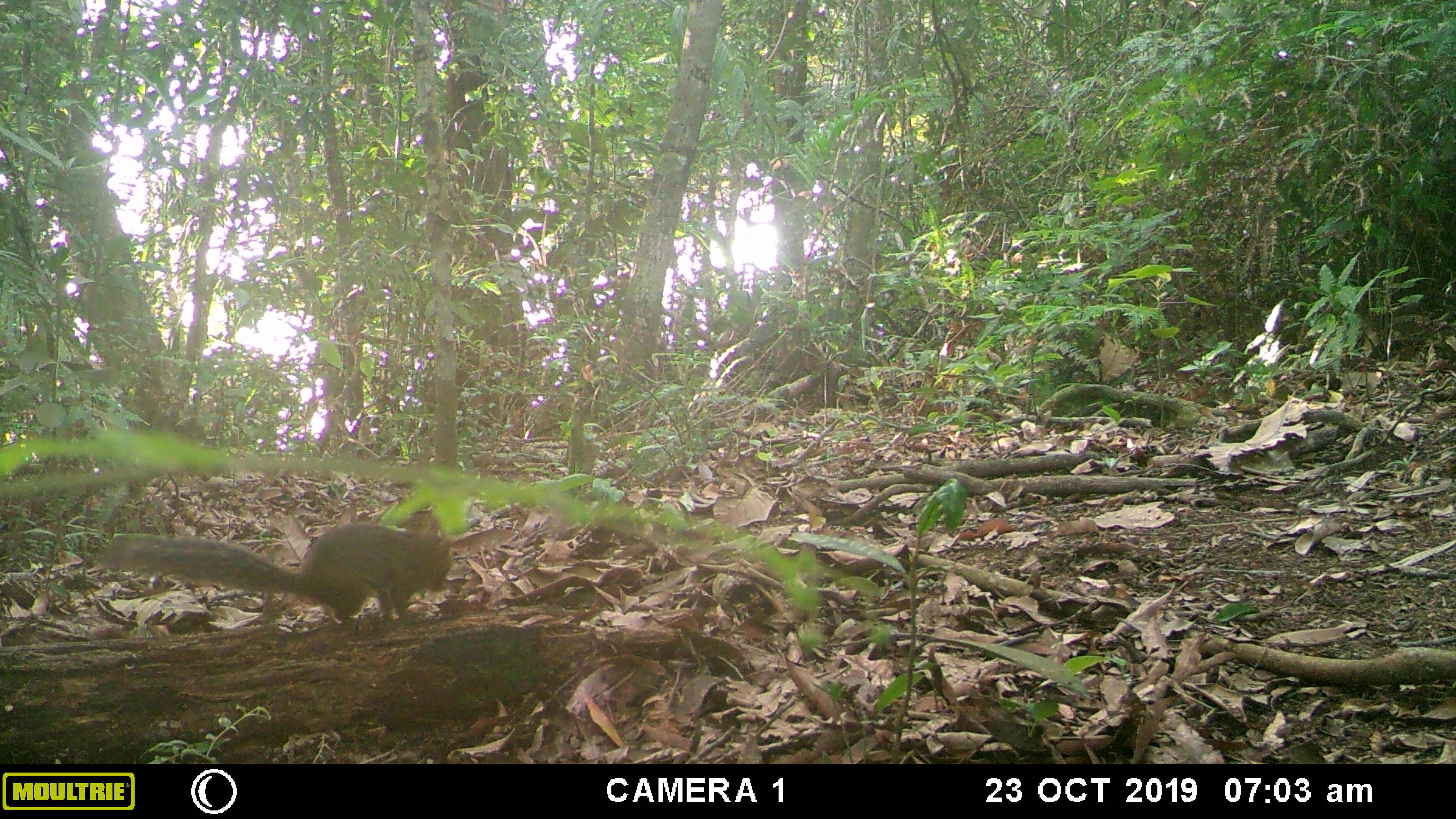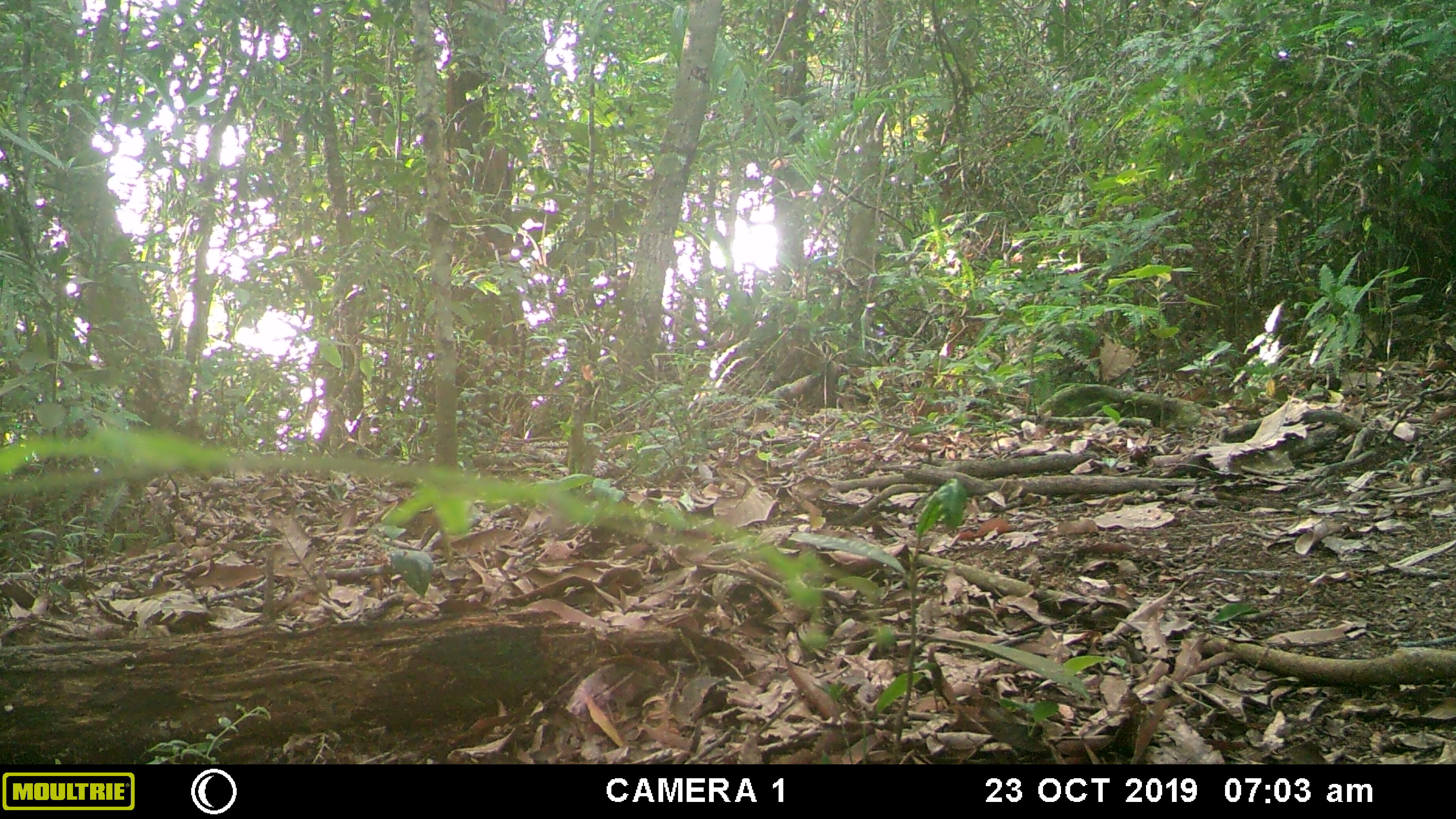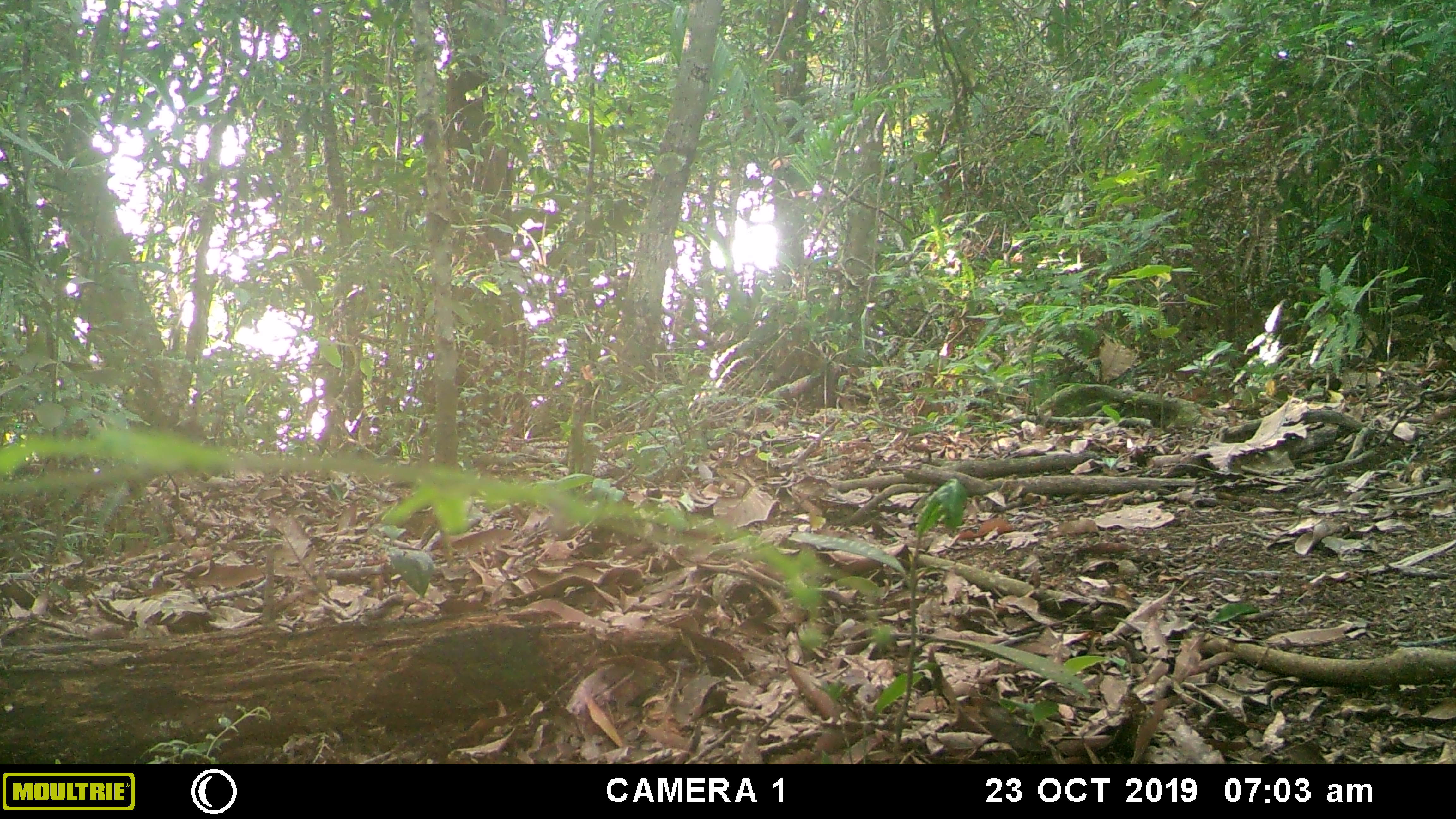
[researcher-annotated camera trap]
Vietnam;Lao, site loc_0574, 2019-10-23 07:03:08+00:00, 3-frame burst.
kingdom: Animalia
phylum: Chordata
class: Mammalia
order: Rodentia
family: Sciuridae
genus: Dremomys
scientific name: Dremomys rufigenis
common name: red-cheeked squirrel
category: red cheeked squirrel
Red cheeked squirrel (red-cheeked squirrel) (Dremomys rufigenis). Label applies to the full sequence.